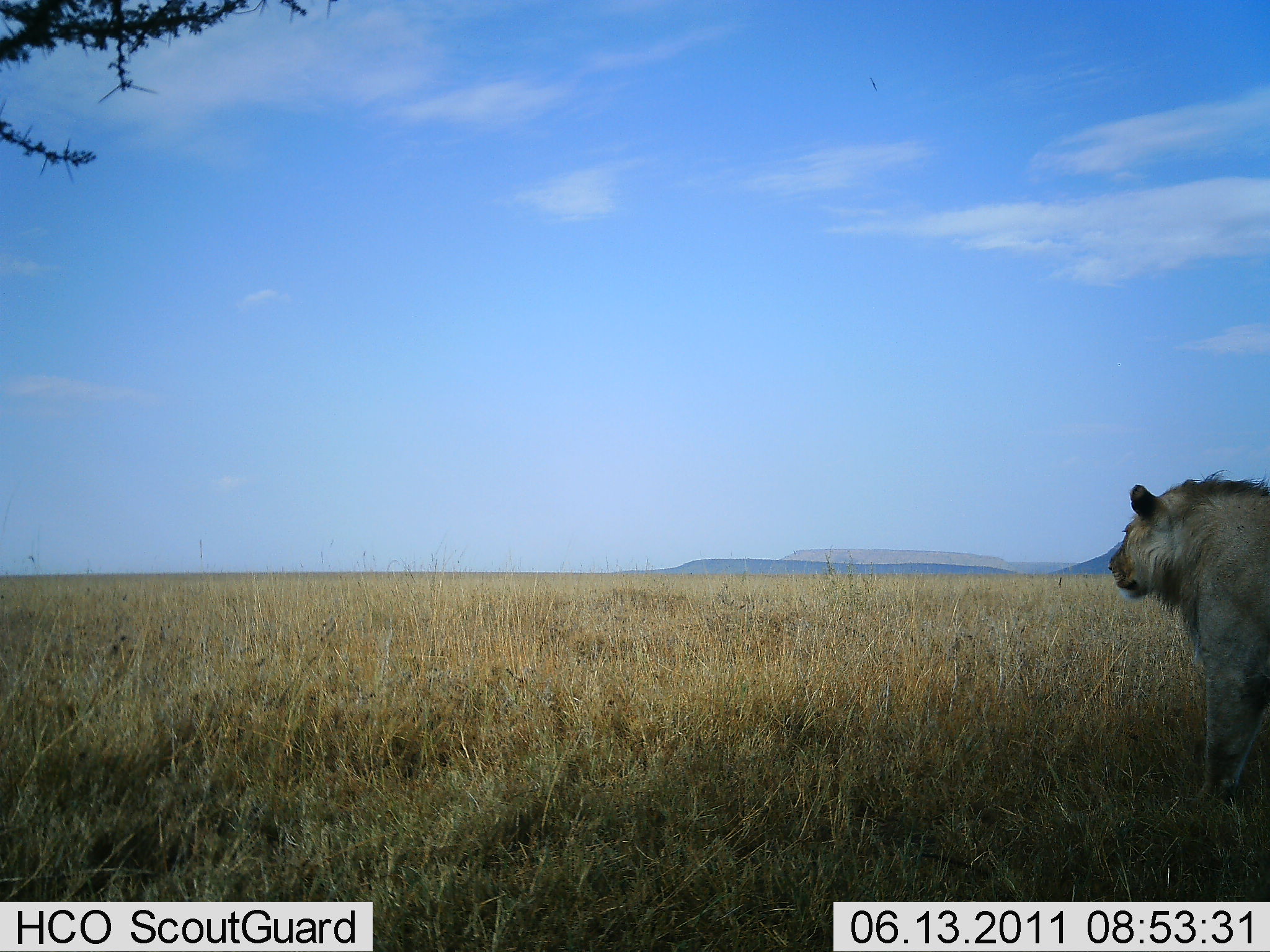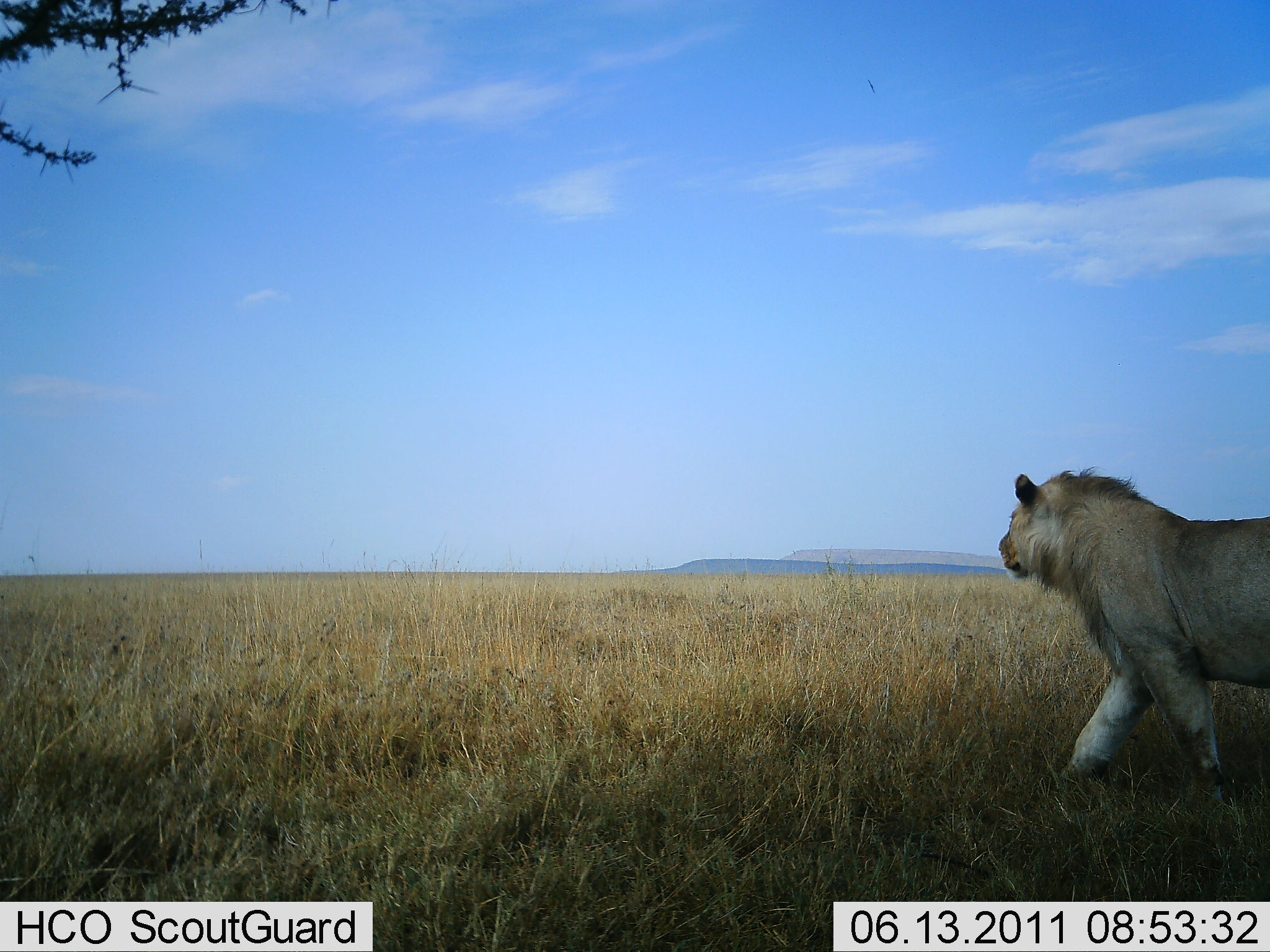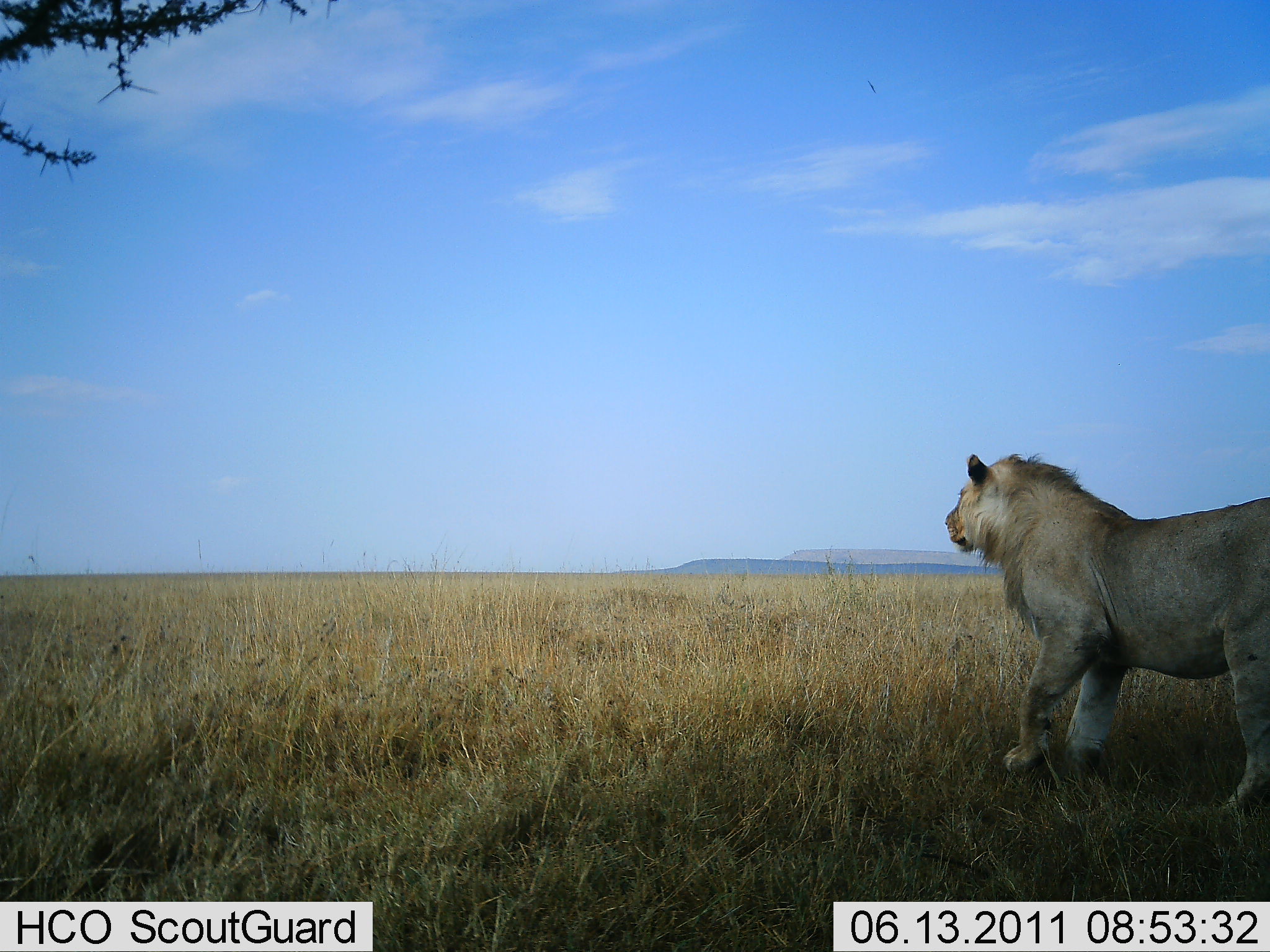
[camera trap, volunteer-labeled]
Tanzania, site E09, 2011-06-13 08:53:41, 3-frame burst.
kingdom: Animalia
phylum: Chordata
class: Mammalia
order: Carnivora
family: Felidae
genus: Panthera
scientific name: Panthera leo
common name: lion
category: lionmale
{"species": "lionmale (lion) (Panthera leo)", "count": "1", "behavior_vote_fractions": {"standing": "10%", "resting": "0%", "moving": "100%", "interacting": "0%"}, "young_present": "10%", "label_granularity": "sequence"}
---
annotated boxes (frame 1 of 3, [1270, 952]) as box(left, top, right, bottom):
animal: box(1107, 466, 1269, 815)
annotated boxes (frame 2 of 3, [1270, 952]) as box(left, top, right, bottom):
animal: box(997, 467, 1269, 792)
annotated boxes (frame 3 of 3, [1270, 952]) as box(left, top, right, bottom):
animal: box(940, 444, 1269, 832)